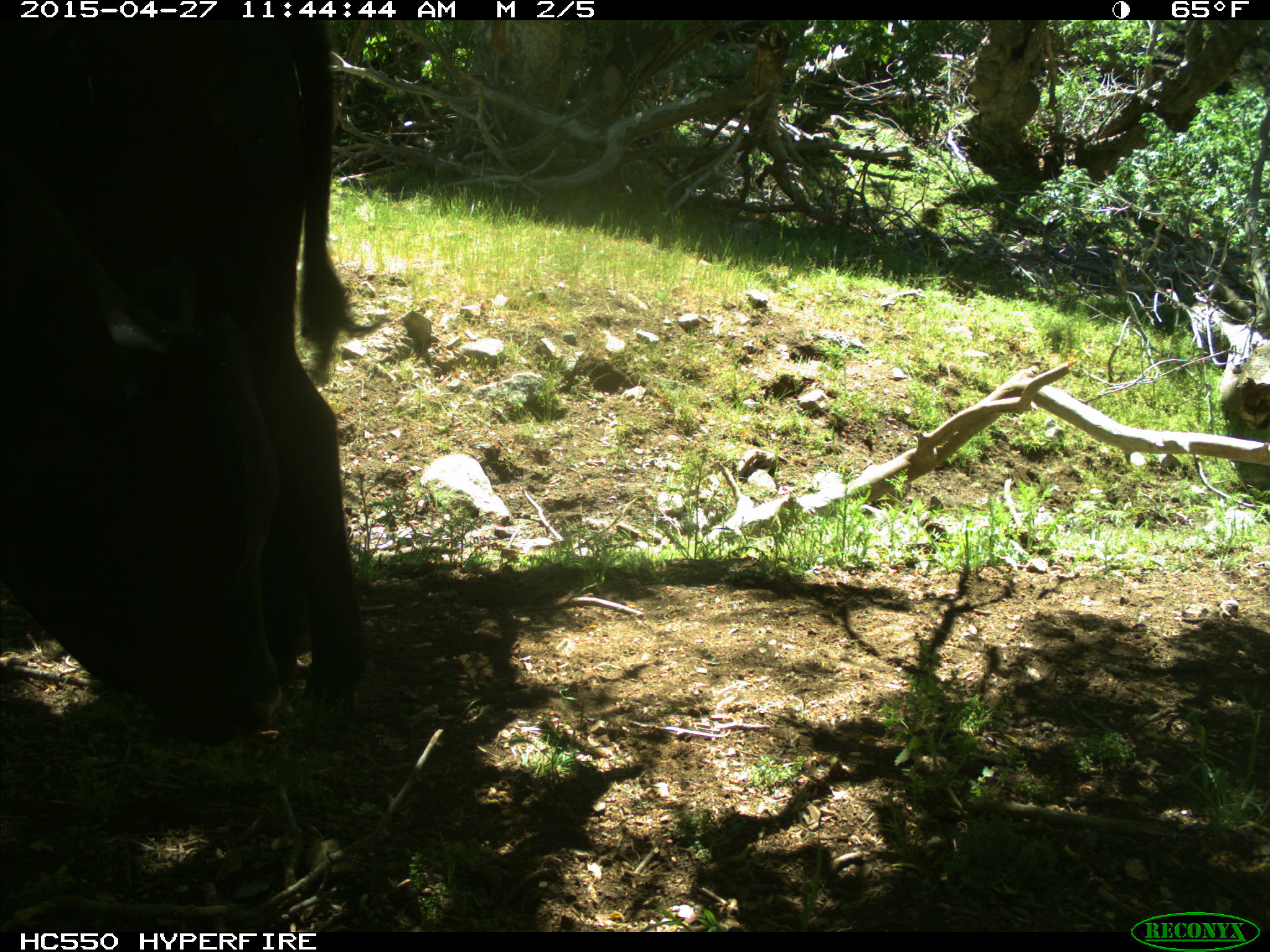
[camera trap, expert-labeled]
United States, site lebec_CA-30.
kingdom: Animalia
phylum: Chordata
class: Mammalia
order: Artiodactyla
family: Bovidae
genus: Bos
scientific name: Bos taurus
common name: domestic cow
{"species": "Bos taurus (domestic cow)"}